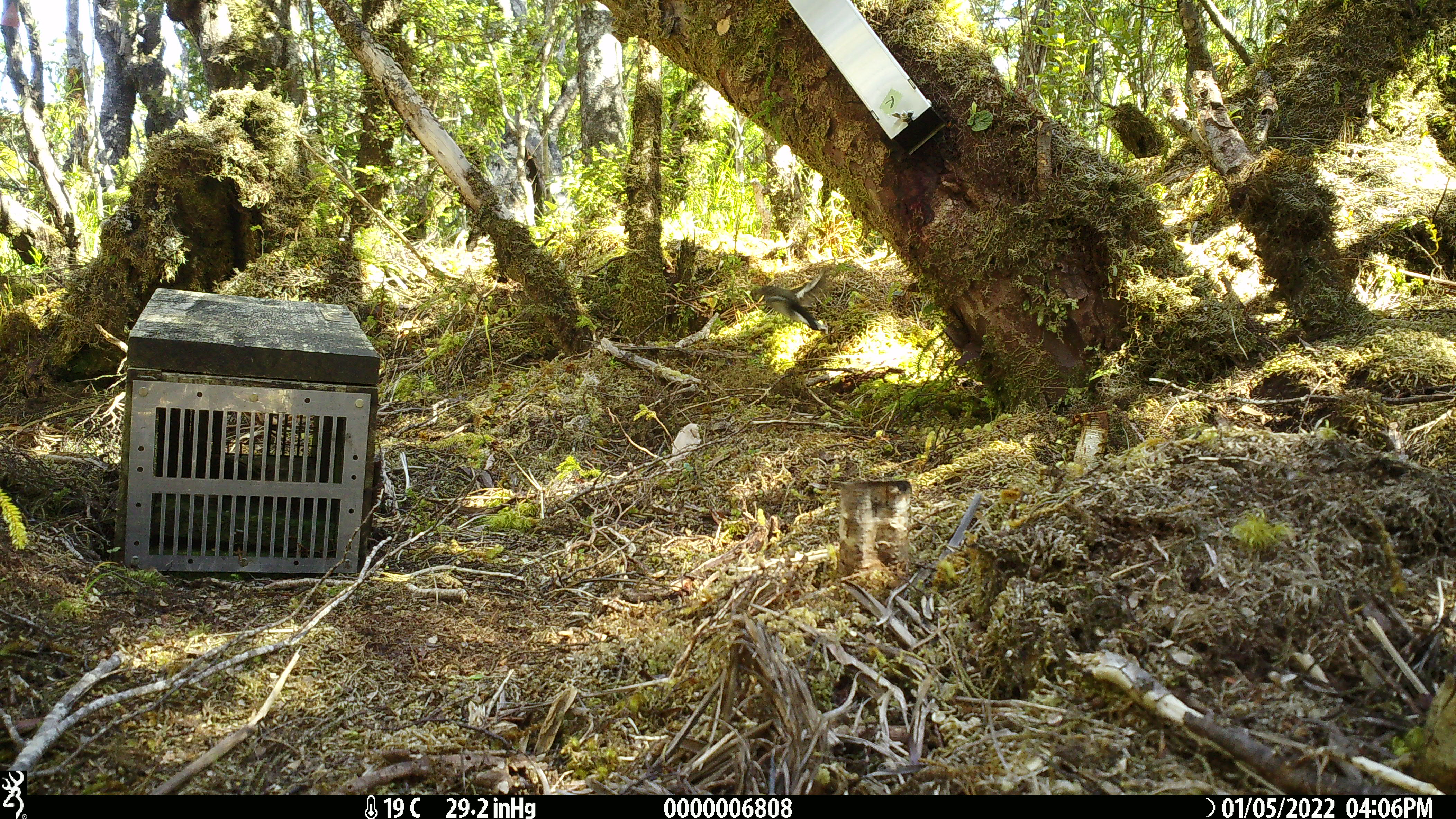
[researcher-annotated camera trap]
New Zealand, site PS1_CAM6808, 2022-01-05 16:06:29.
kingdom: Animalia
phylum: Chordata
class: Aves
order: Passeriformes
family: Petroicidae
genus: Petroica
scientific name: Petroica macrocephala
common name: tomtit